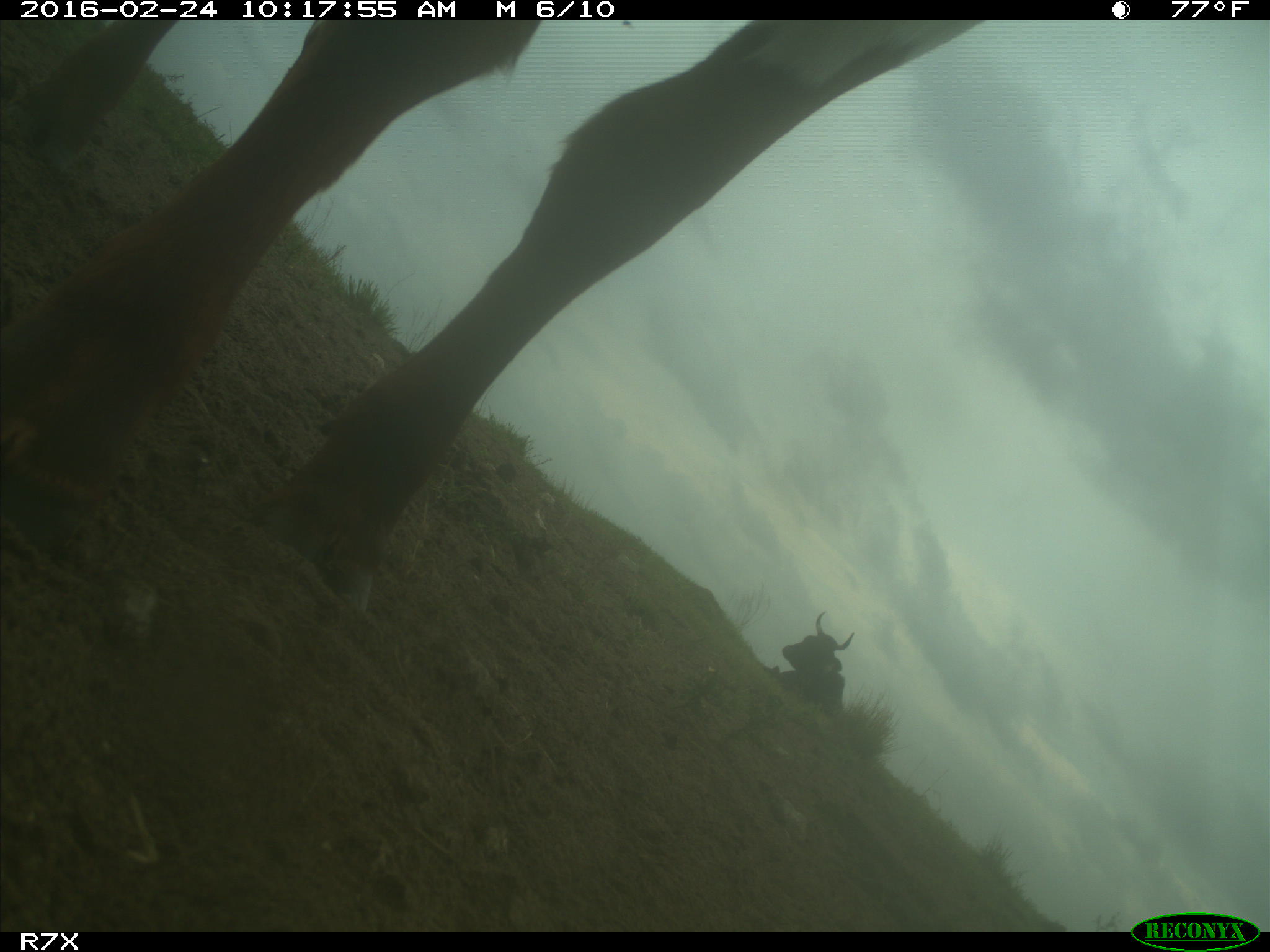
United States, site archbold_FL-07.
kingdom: Animalia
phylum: Chordata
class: Mammalia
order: Artiodactyla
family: Bovidae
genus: Bos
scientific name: Bos taurus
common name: domestic cow